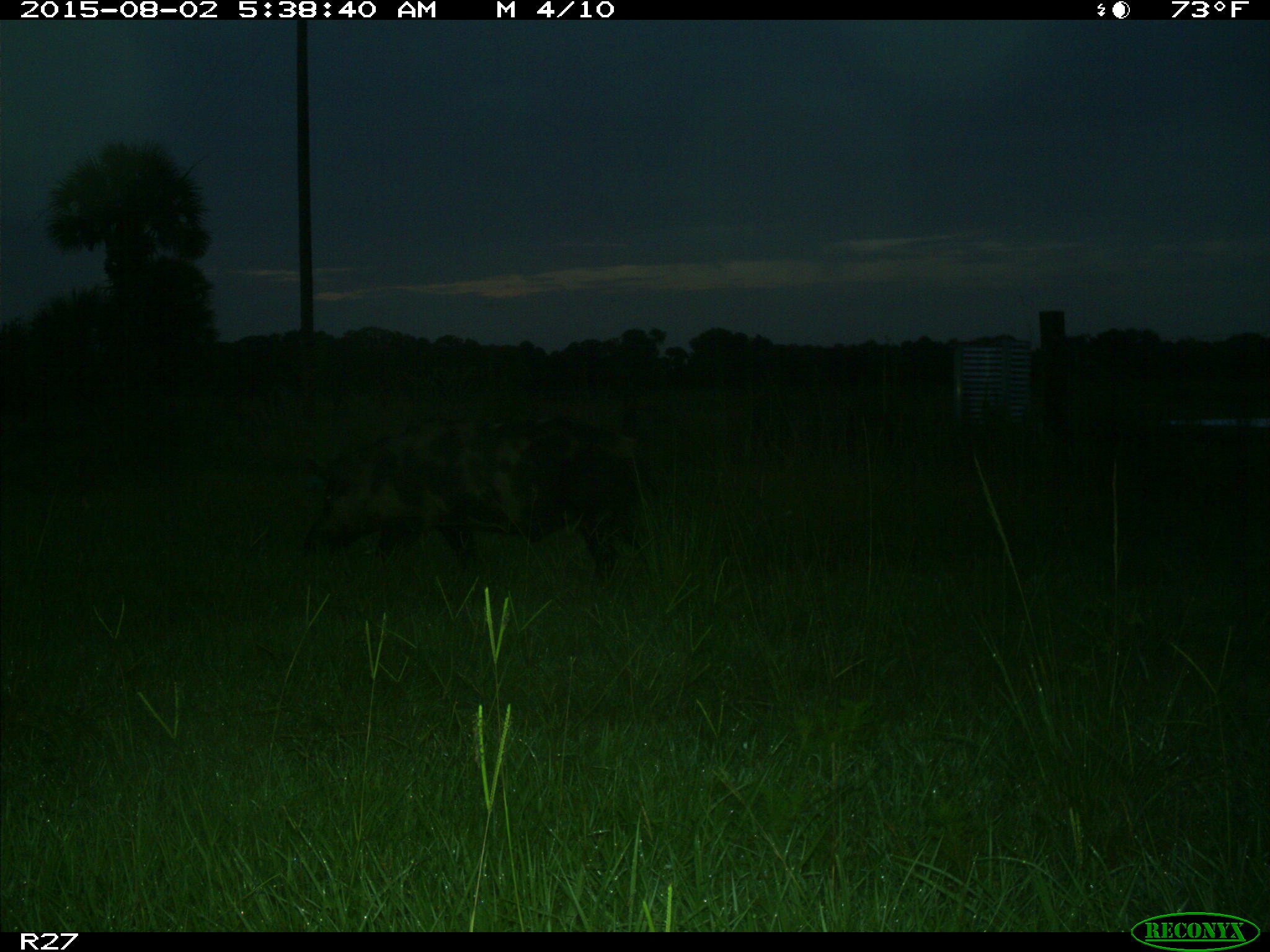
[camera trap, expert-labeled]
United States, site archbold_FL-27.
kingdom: Animalia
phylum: Chordata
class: Mammalia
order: Artiodactyla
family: Suidae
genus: Sus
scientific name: Sus scrofa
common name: wild boar